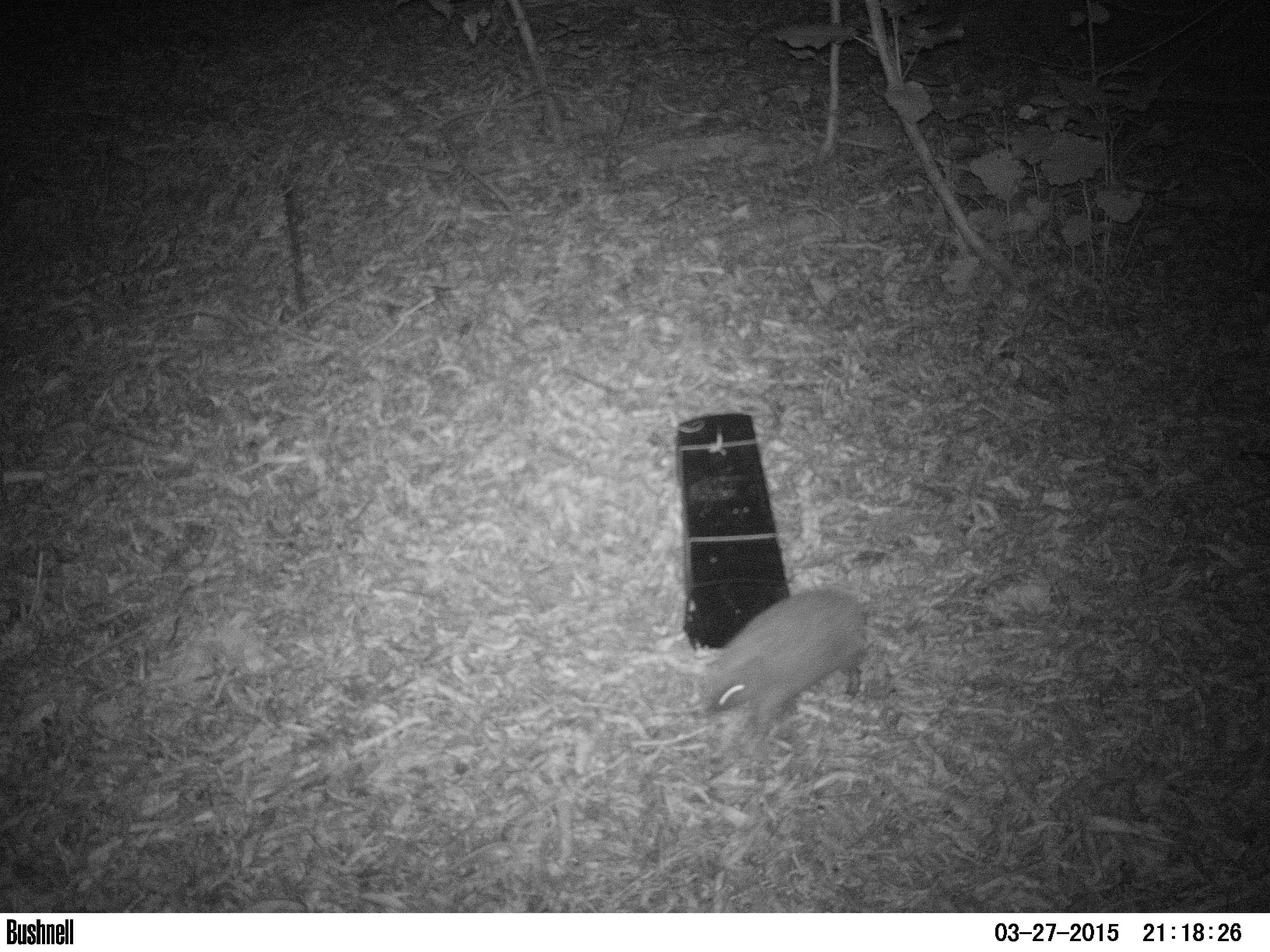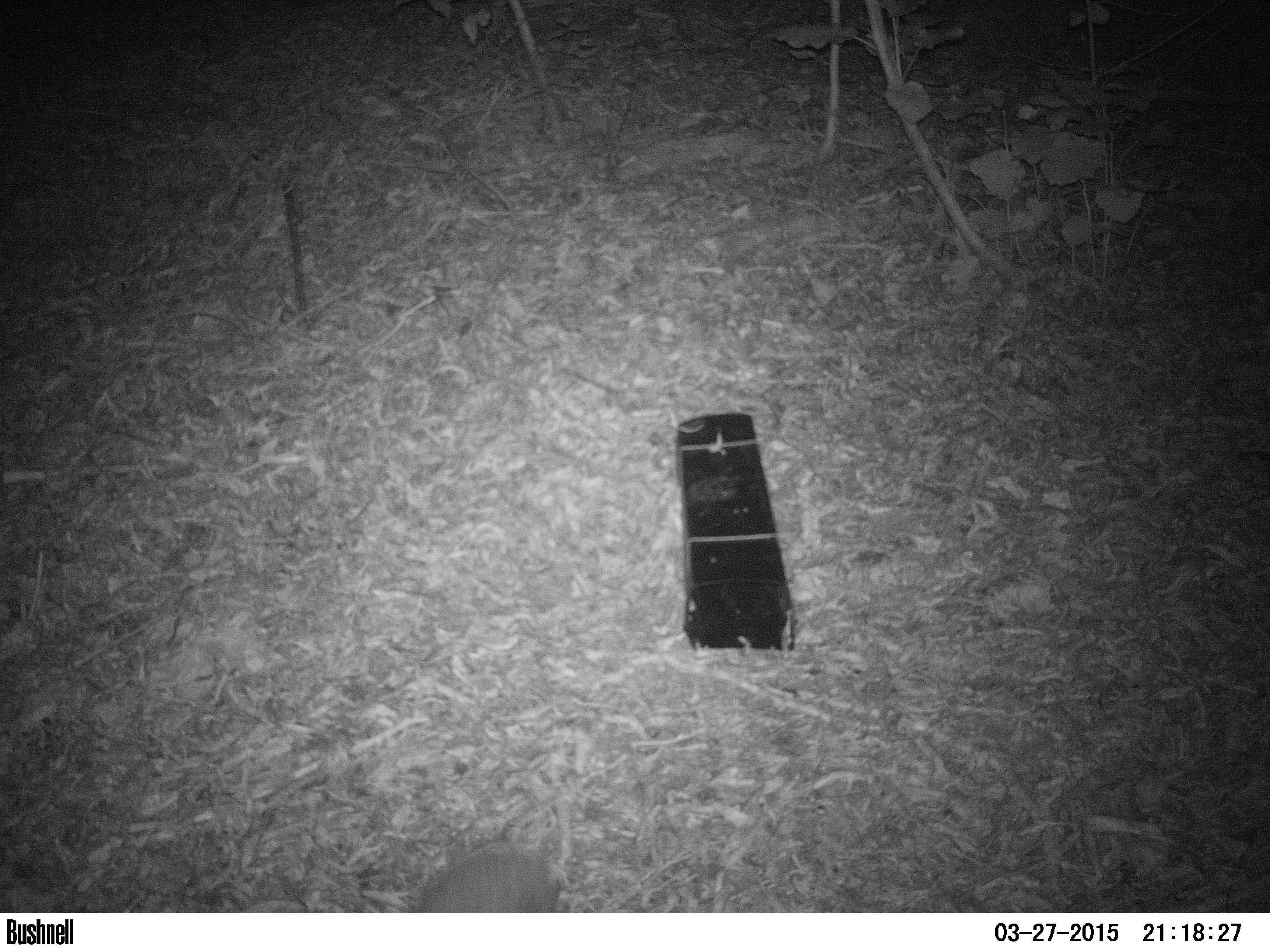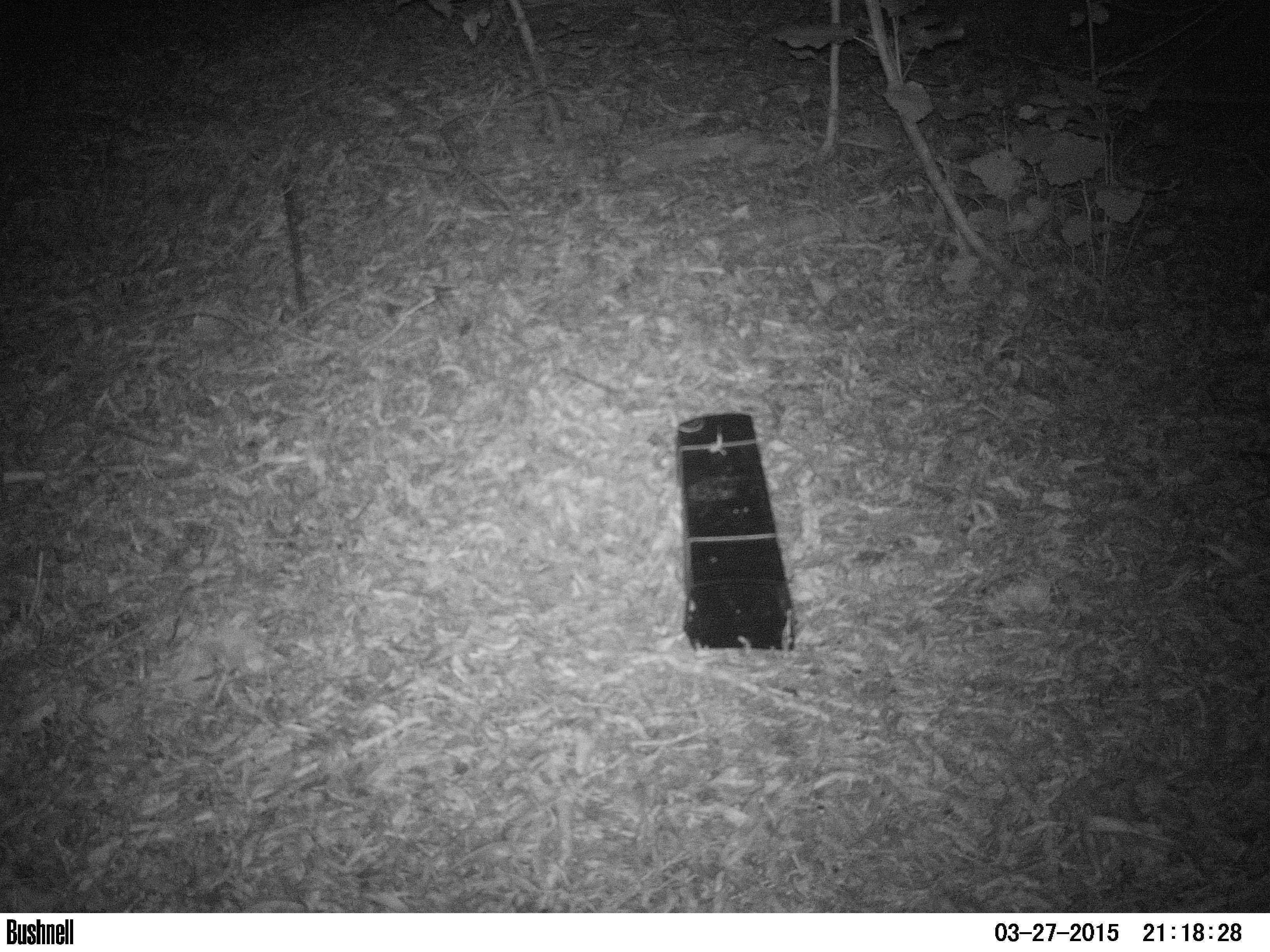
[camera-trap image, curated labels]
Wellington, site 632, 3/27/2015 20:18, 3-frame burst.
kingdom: Animalia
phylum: Chordata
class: Mammalia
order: Eulipotyphla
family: Erinaceidae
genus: Erinaceus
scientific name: Erinaceus europaeus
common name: hedgehog